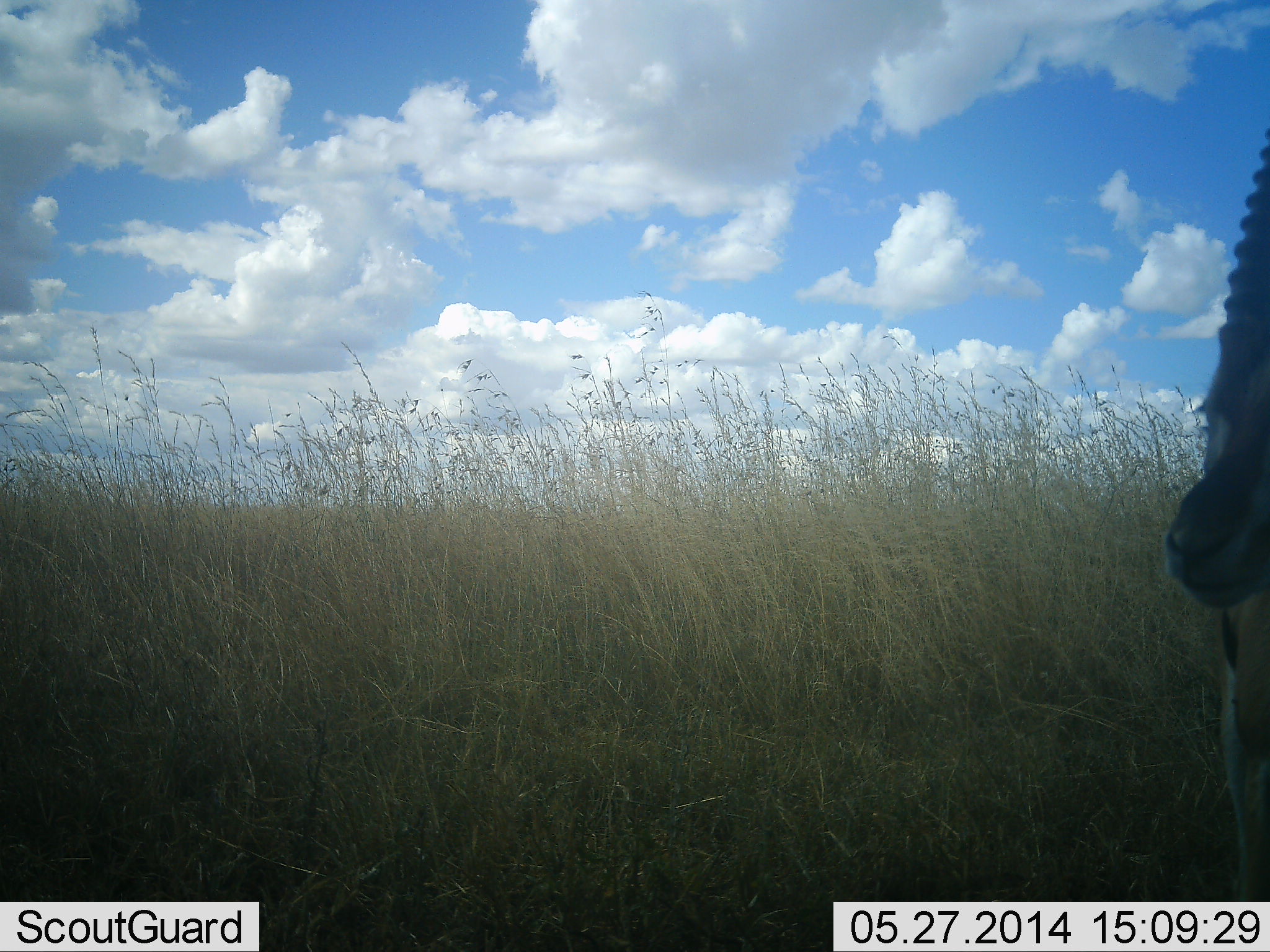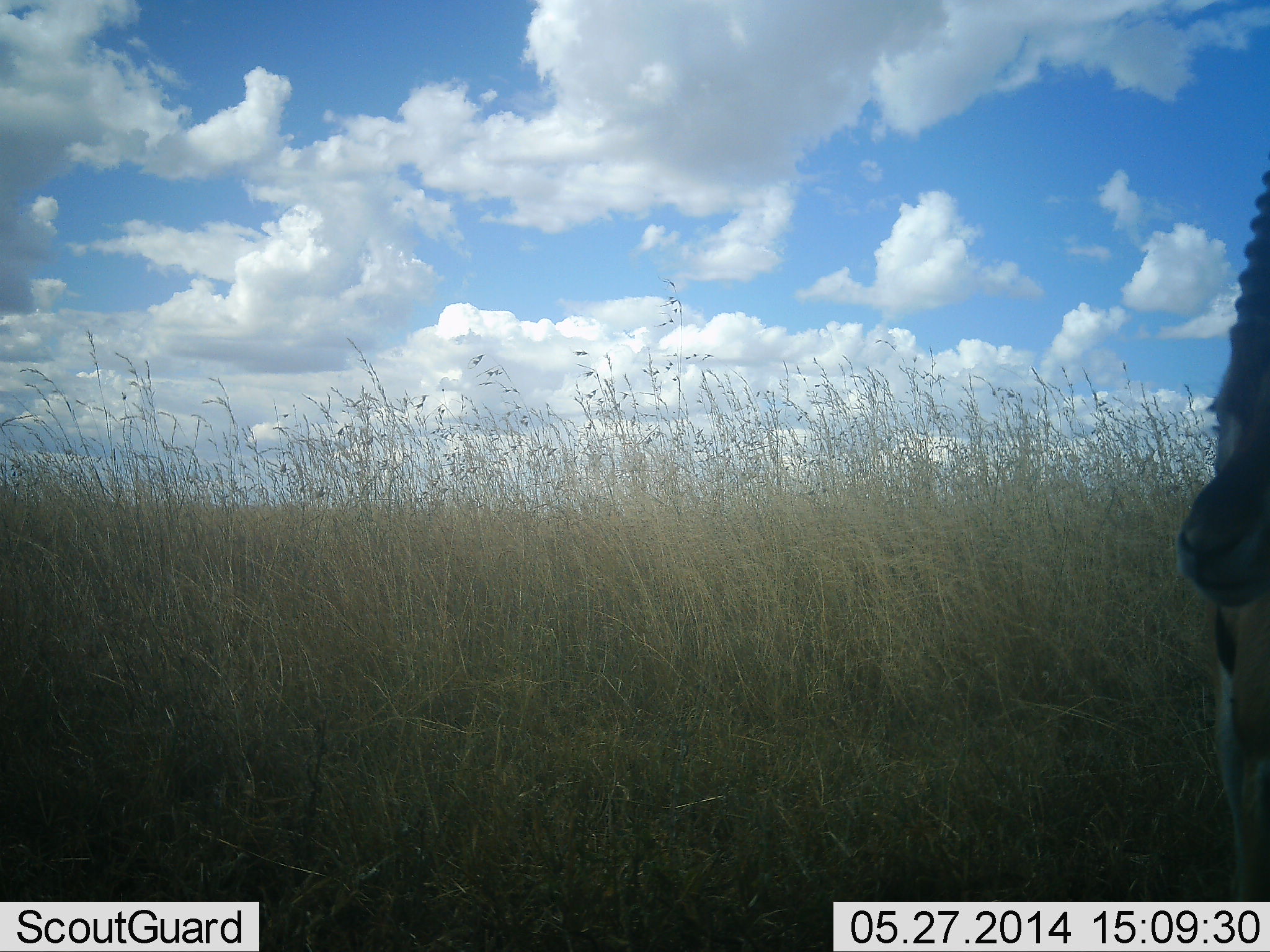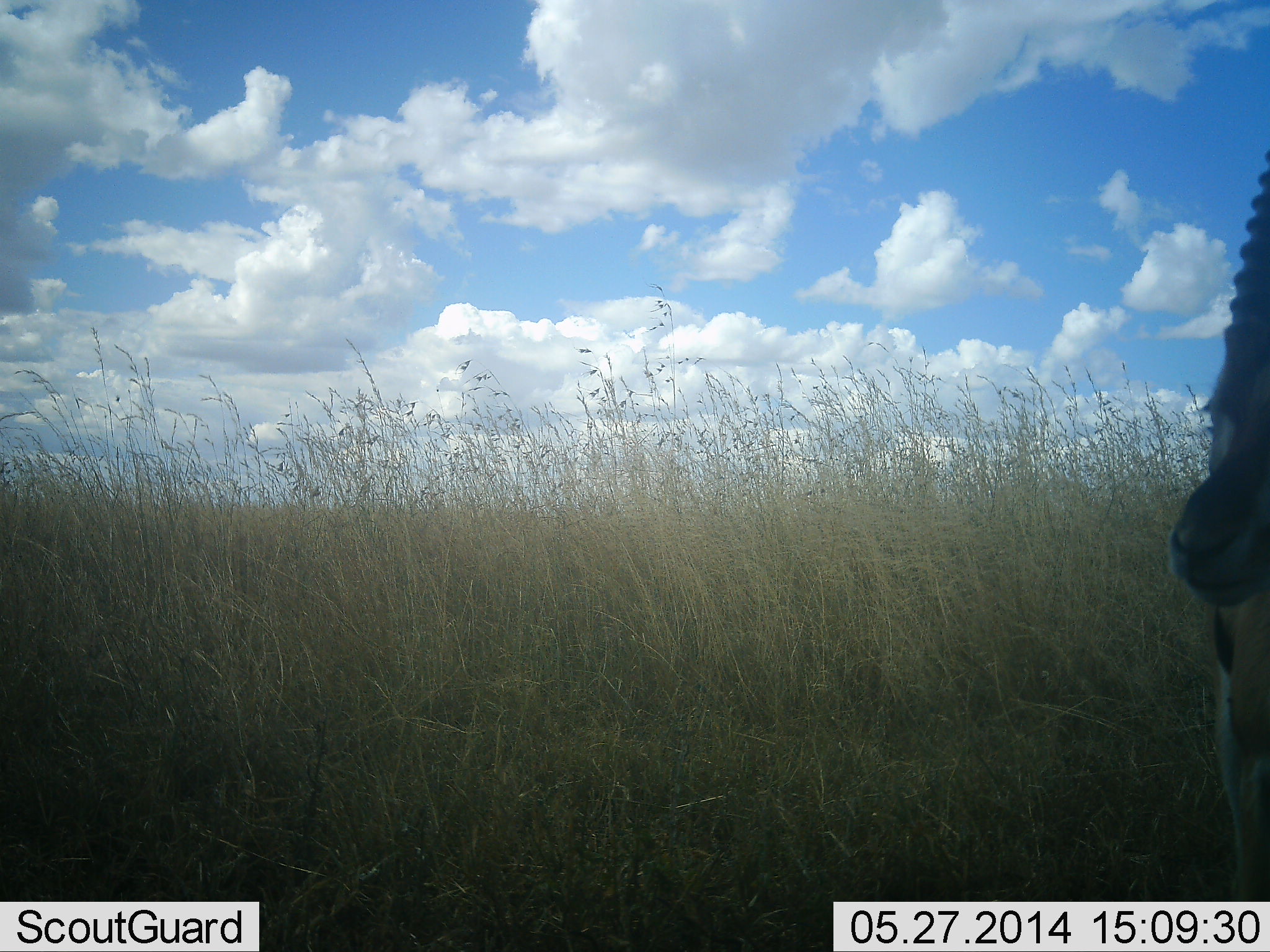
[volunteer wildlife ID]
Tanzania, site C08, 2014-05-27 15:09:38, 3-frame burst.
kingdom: Animalia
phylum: Chordata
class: Mammalia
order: Artiodactyla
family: Bovidae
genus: Eudorcas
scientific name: Eudorcas thomsonii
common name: thomson's gazelle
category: gazellethomsons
Gazellethomsons (thomson's gazelle) (Eudorcas thomsonii), count 1. Behavior (volunteer vote fractions): standing 100%, resting 0%, moving 0%, interacting 0%. Young present (vote fraction): 0%. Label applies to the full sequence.